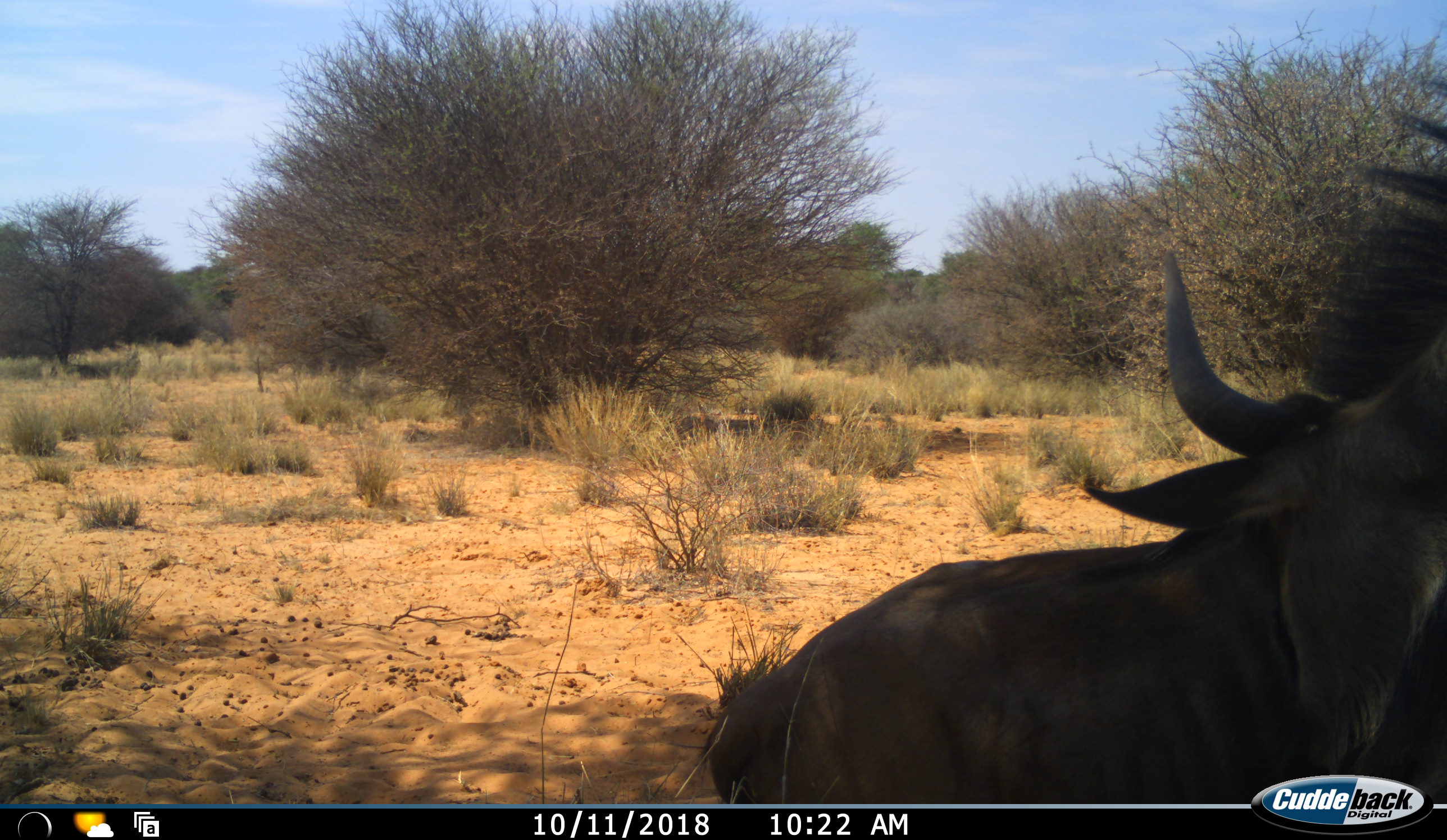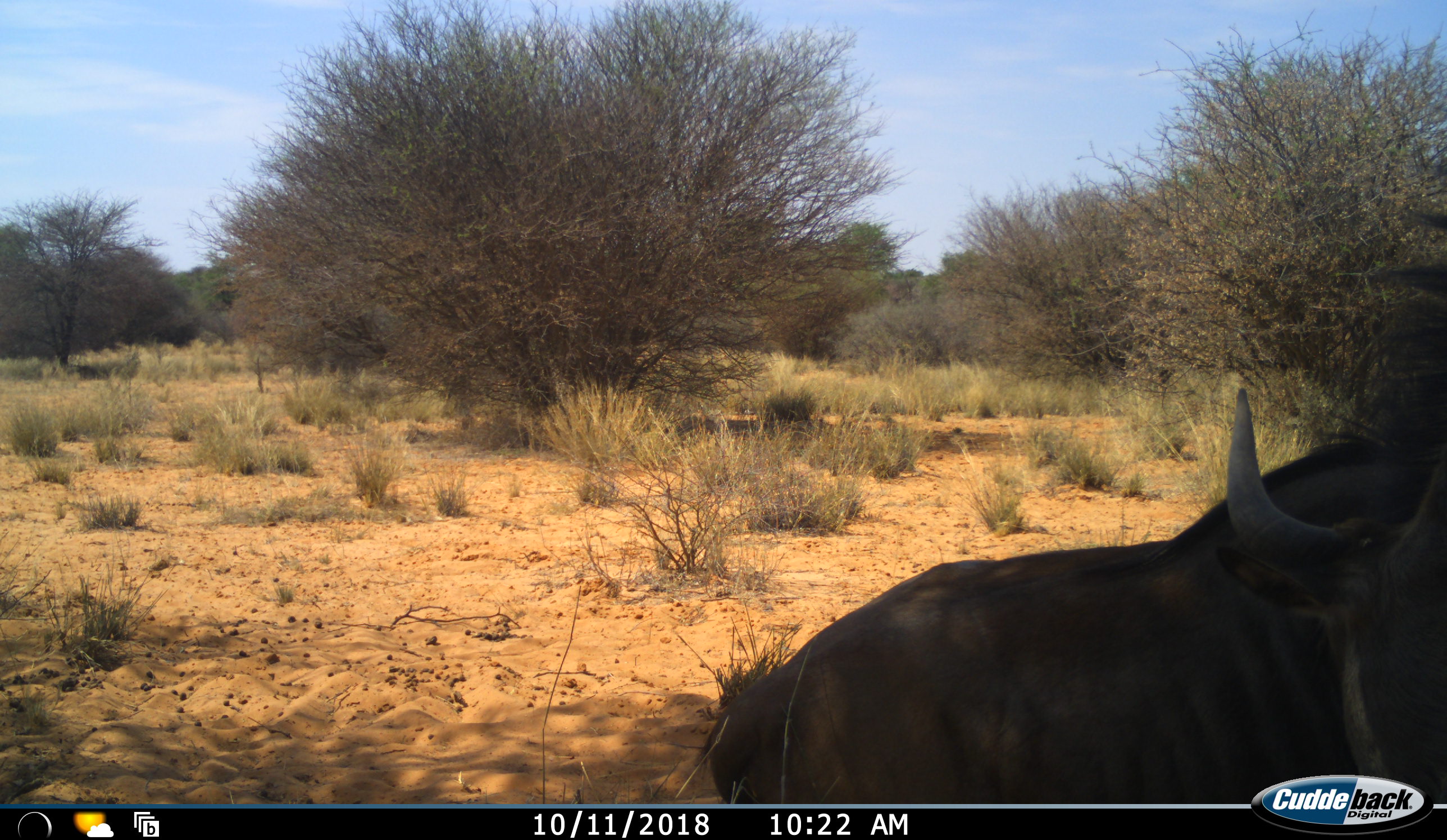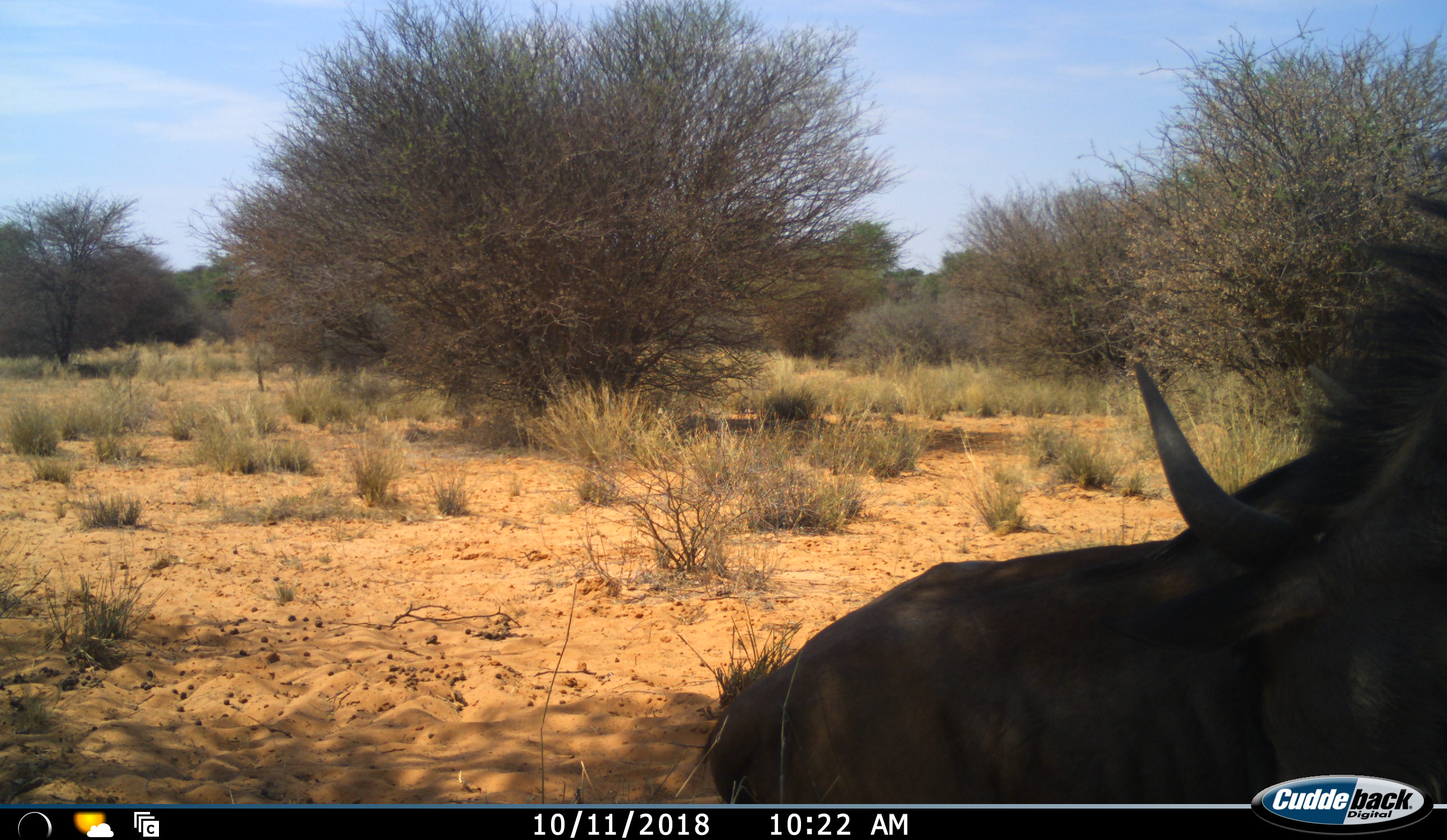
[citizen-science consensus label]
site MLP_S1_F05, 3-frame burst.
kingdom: Animalia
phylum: Chordata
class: Mammalia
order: Artiodactyla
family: Bovidae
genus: Connochaetes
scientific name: Connochaetes taurinus taurinus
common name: blue wildebeest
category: wildebeestblue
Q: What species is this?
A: Wildebeestblue (blue wildebeest) (Connochaetes taurinus taurinus).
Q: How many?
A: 1.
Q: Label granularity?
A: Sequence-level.